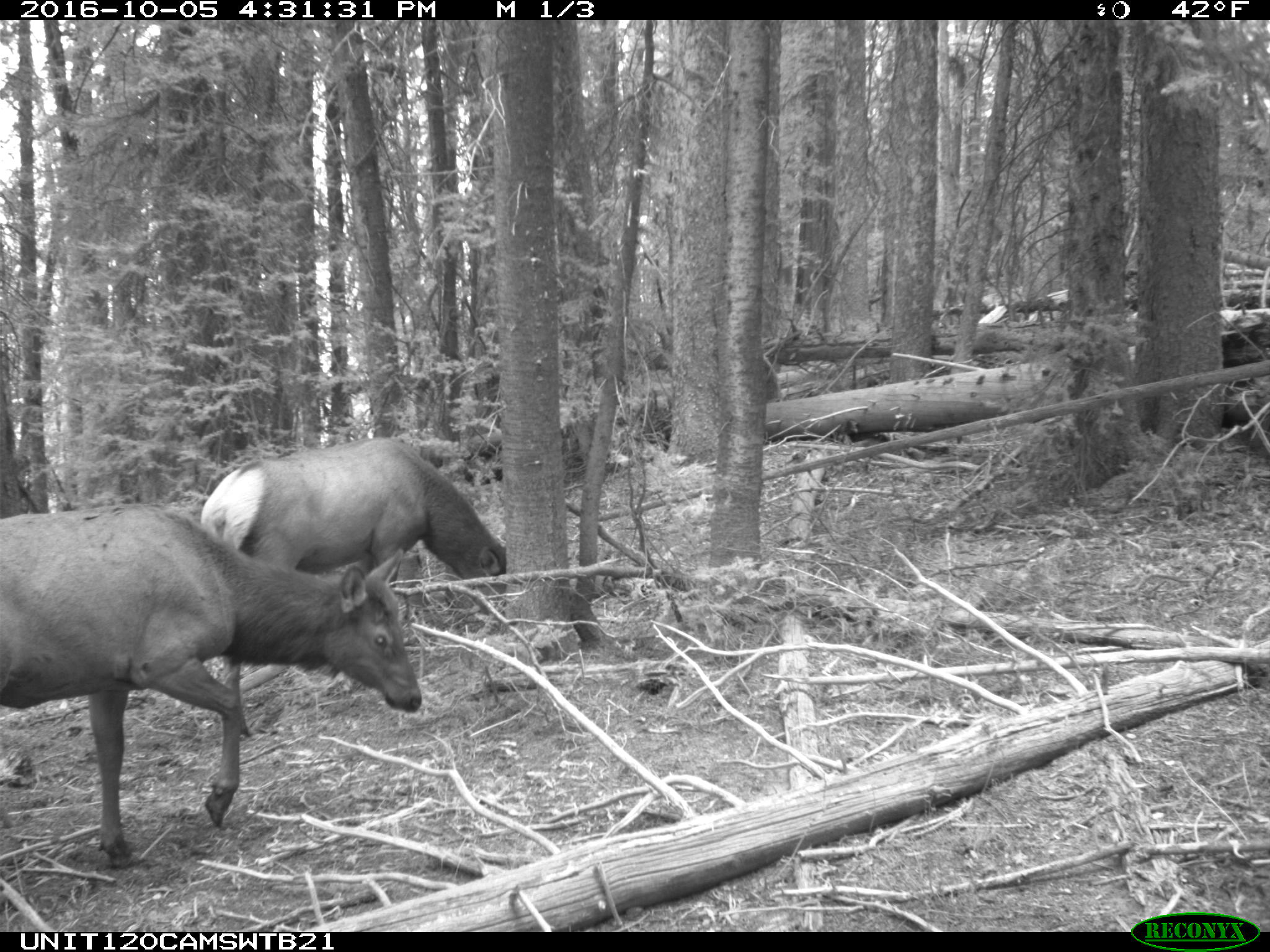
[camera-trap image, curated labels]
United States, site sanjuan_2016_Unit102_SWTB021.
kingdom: Animalia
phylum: Chordata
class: Mammalia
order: Artiodactyla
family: Cervidae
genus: Cervus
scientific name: Cervus elaphus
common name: red deer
Cervus elaphus (red deer).